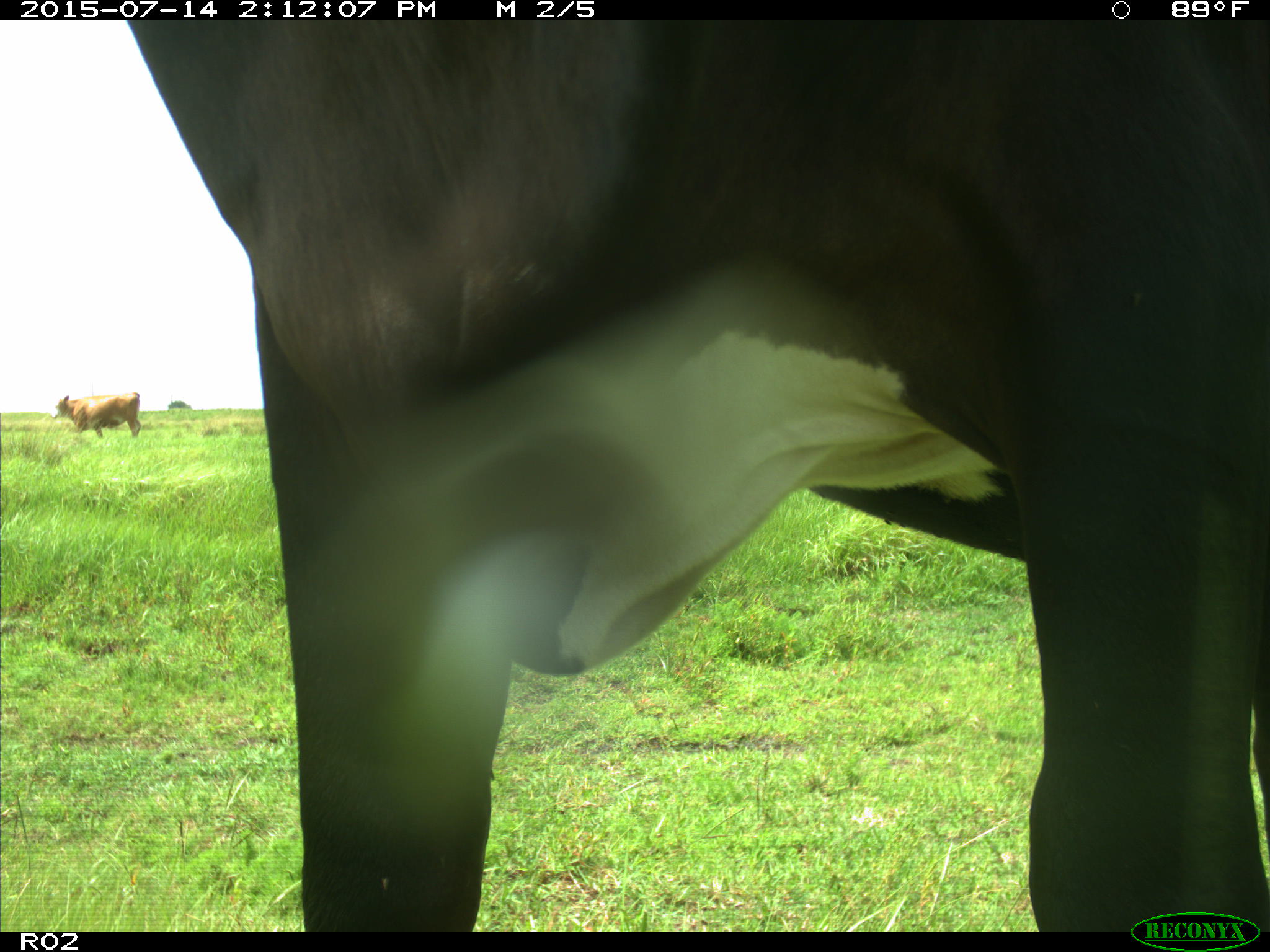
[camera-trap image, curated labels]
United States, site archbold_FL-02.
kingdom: Animalia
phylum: Chordata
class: Mammalia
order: Artiodactyla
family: Bovidae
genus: Bos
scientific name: Bos taurus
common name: domestic cow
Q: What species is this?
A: Bos taurus (domestic cow).